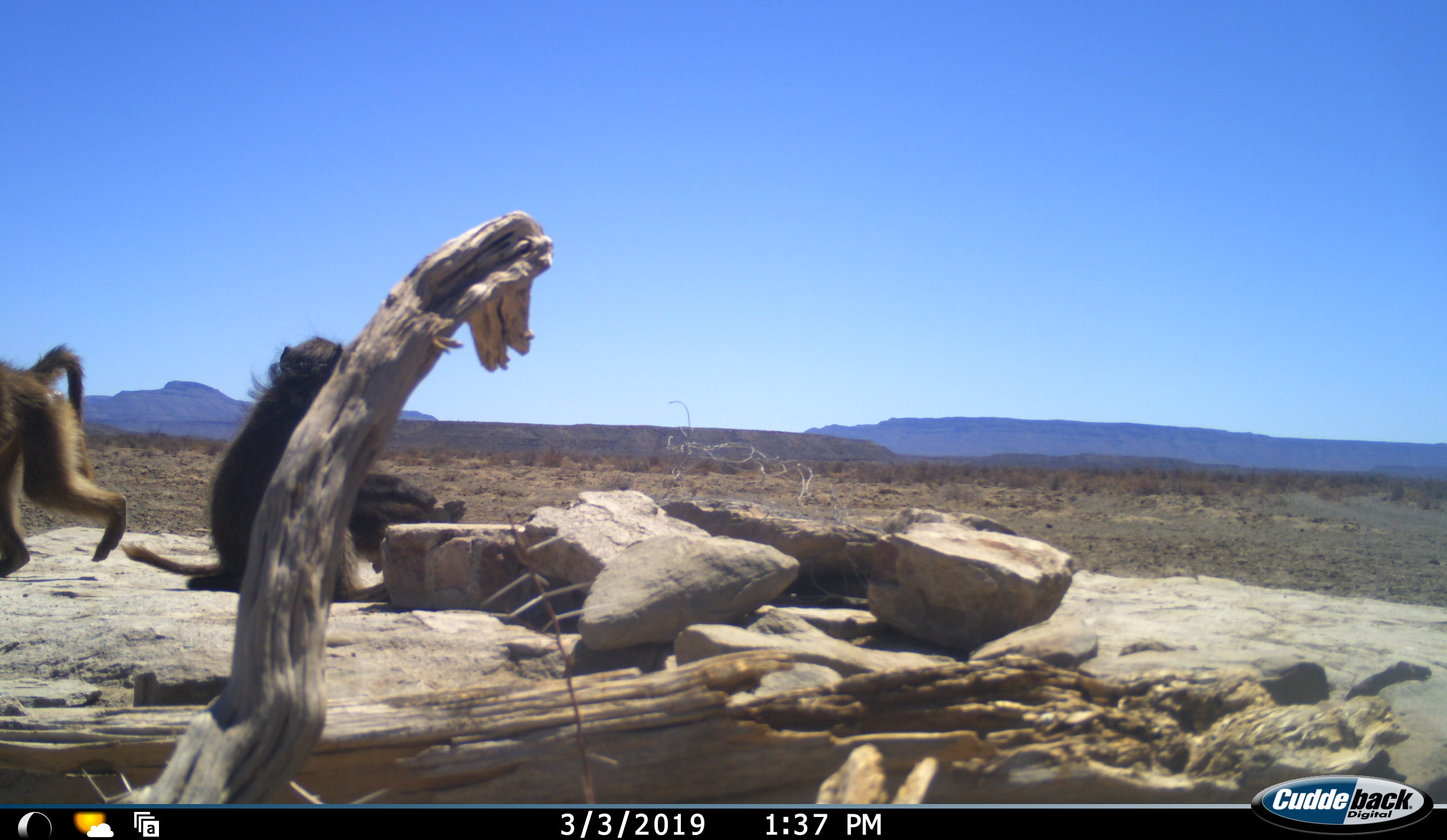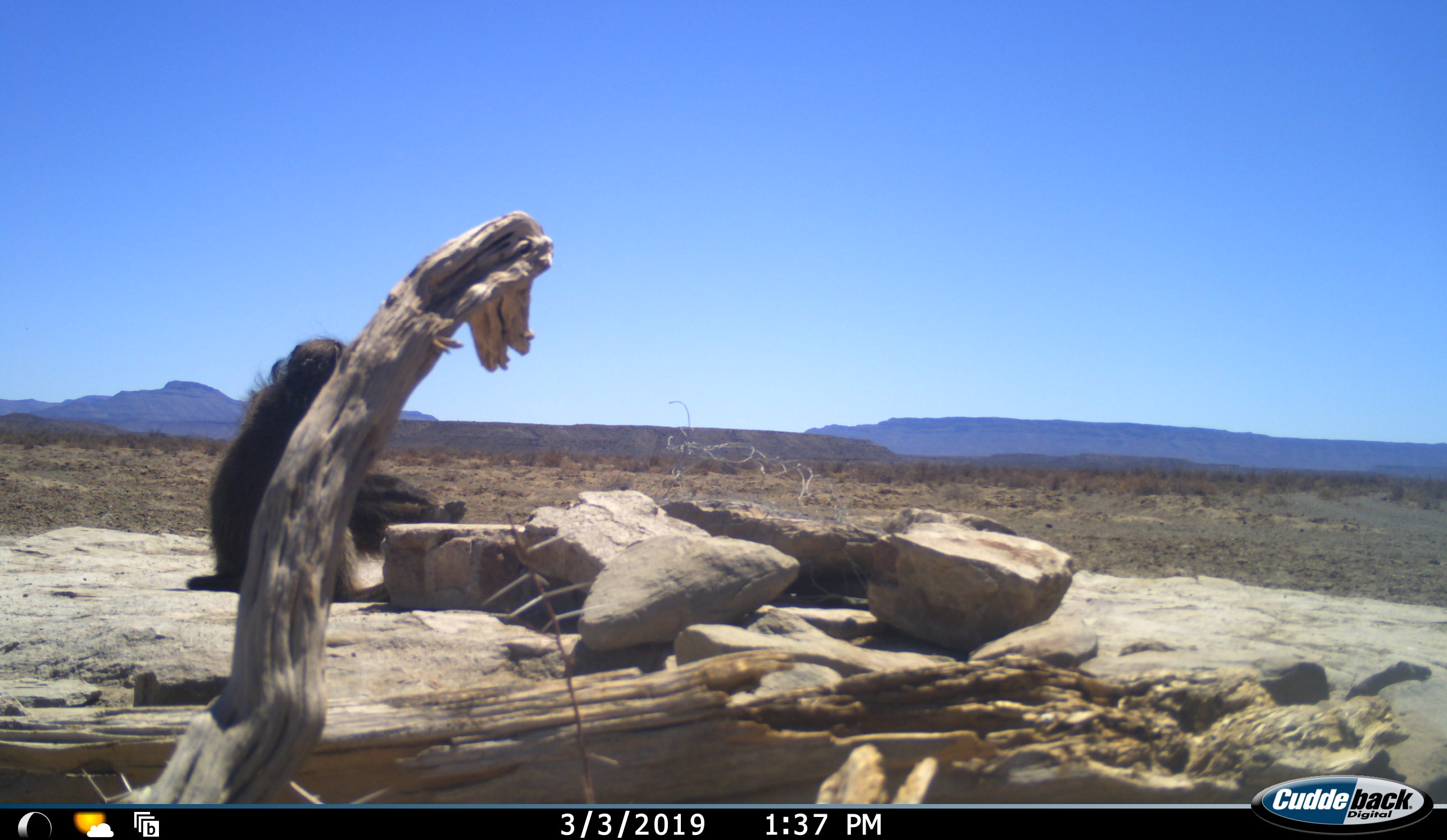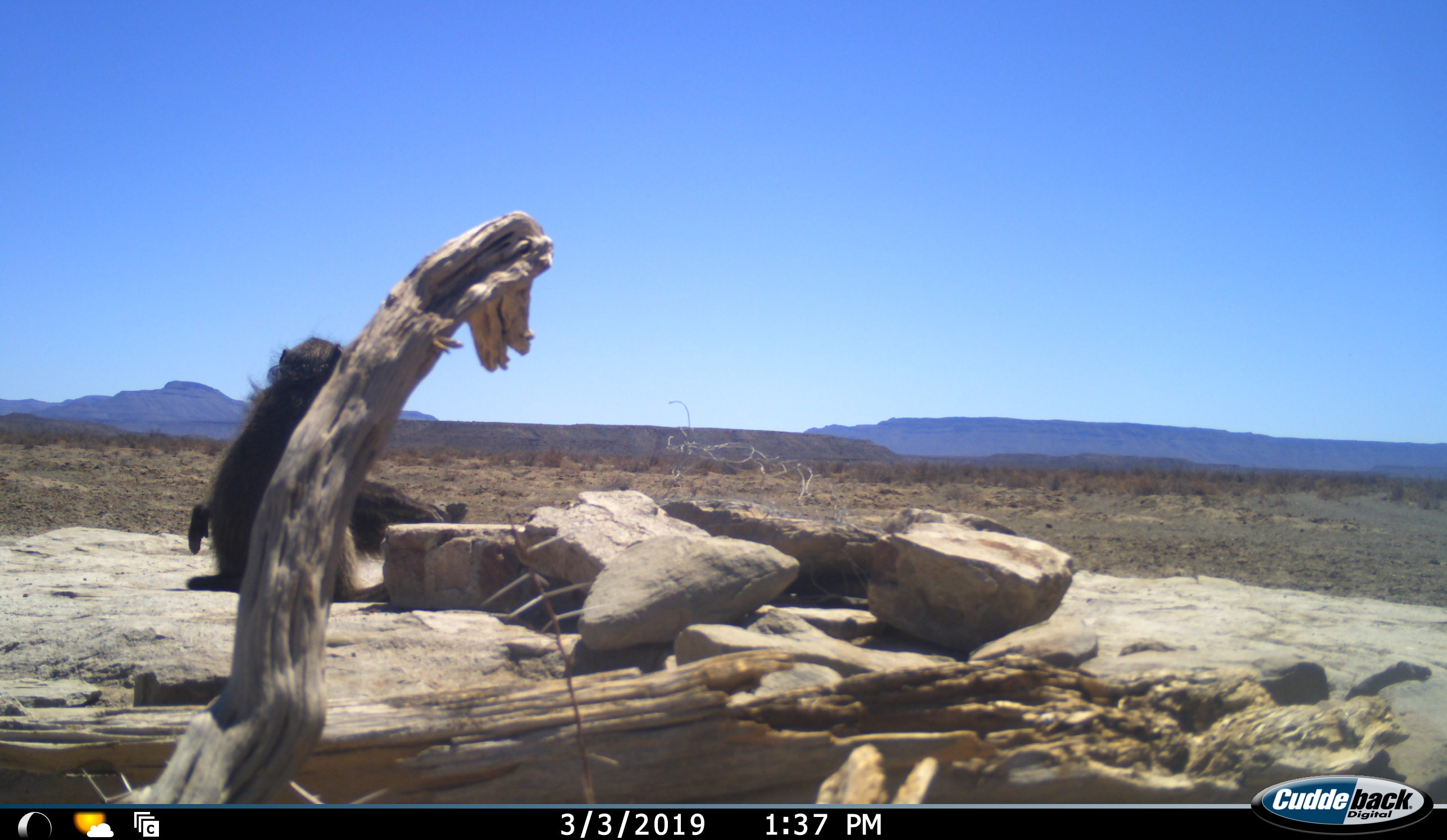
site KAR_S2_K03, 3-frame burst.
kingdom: Animalia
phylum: Chordata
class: Mammalia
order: Primates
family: Cercopithecidae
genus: Papio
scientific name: Papio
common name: baboon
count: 3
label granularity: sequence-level